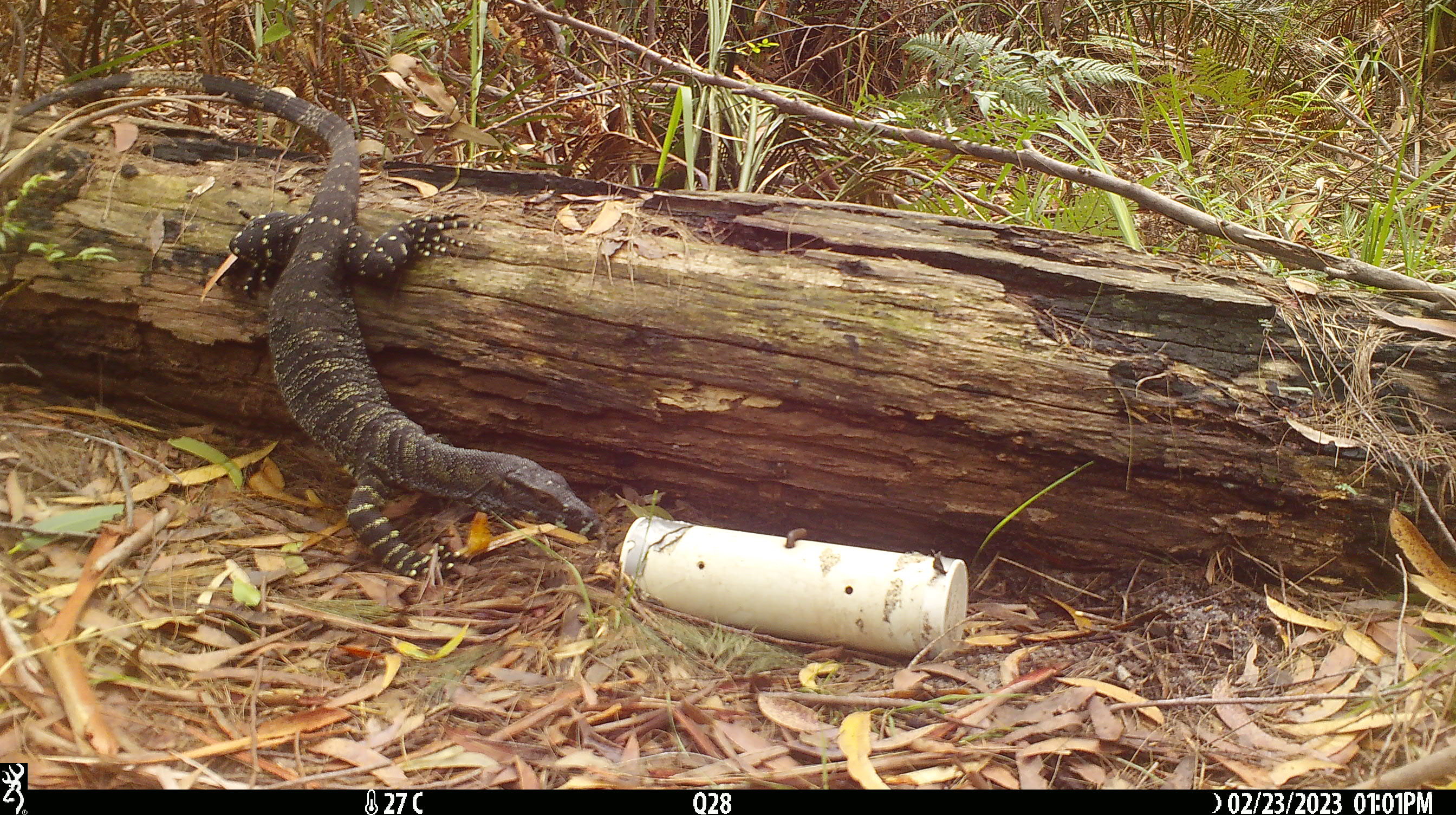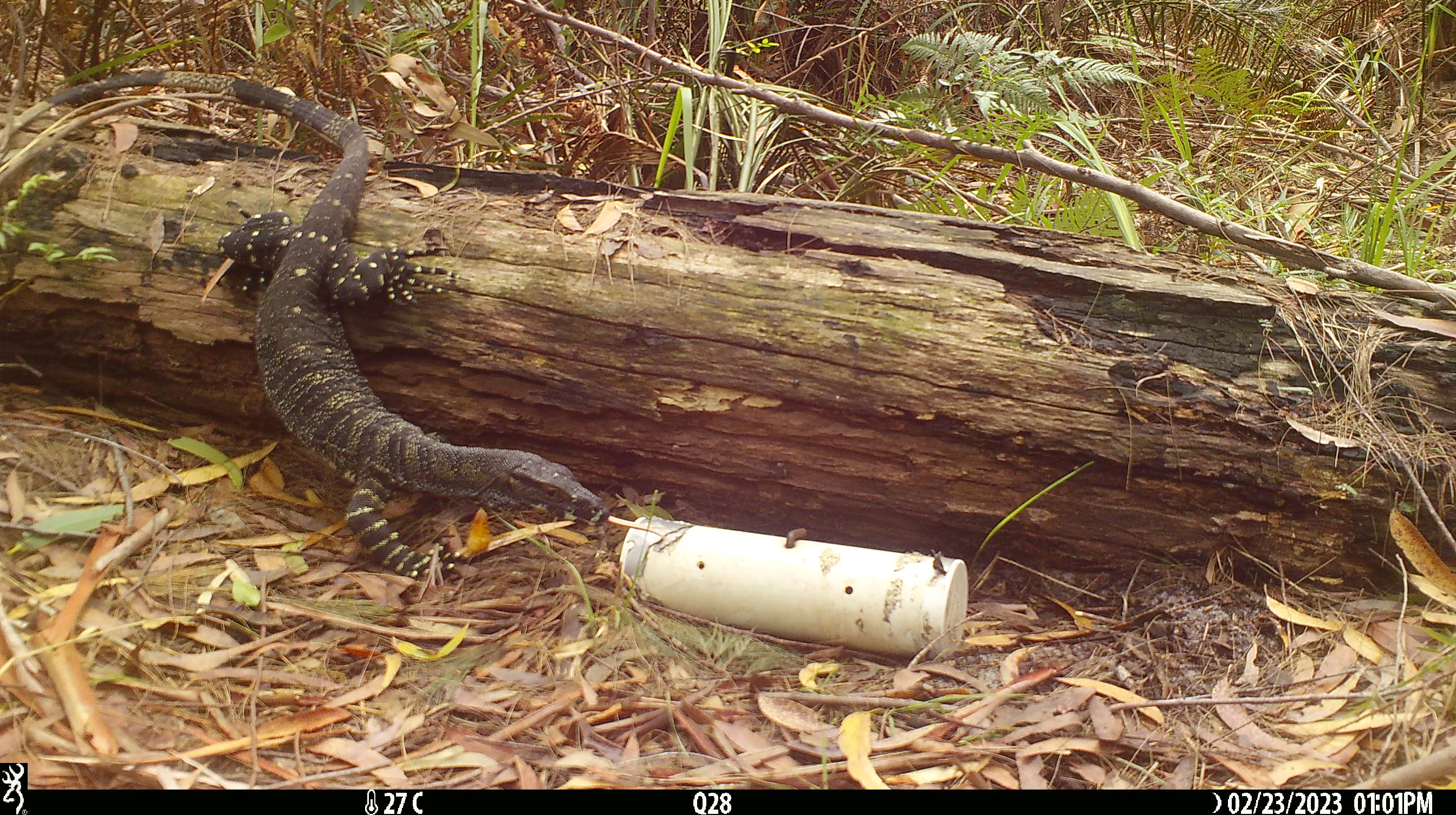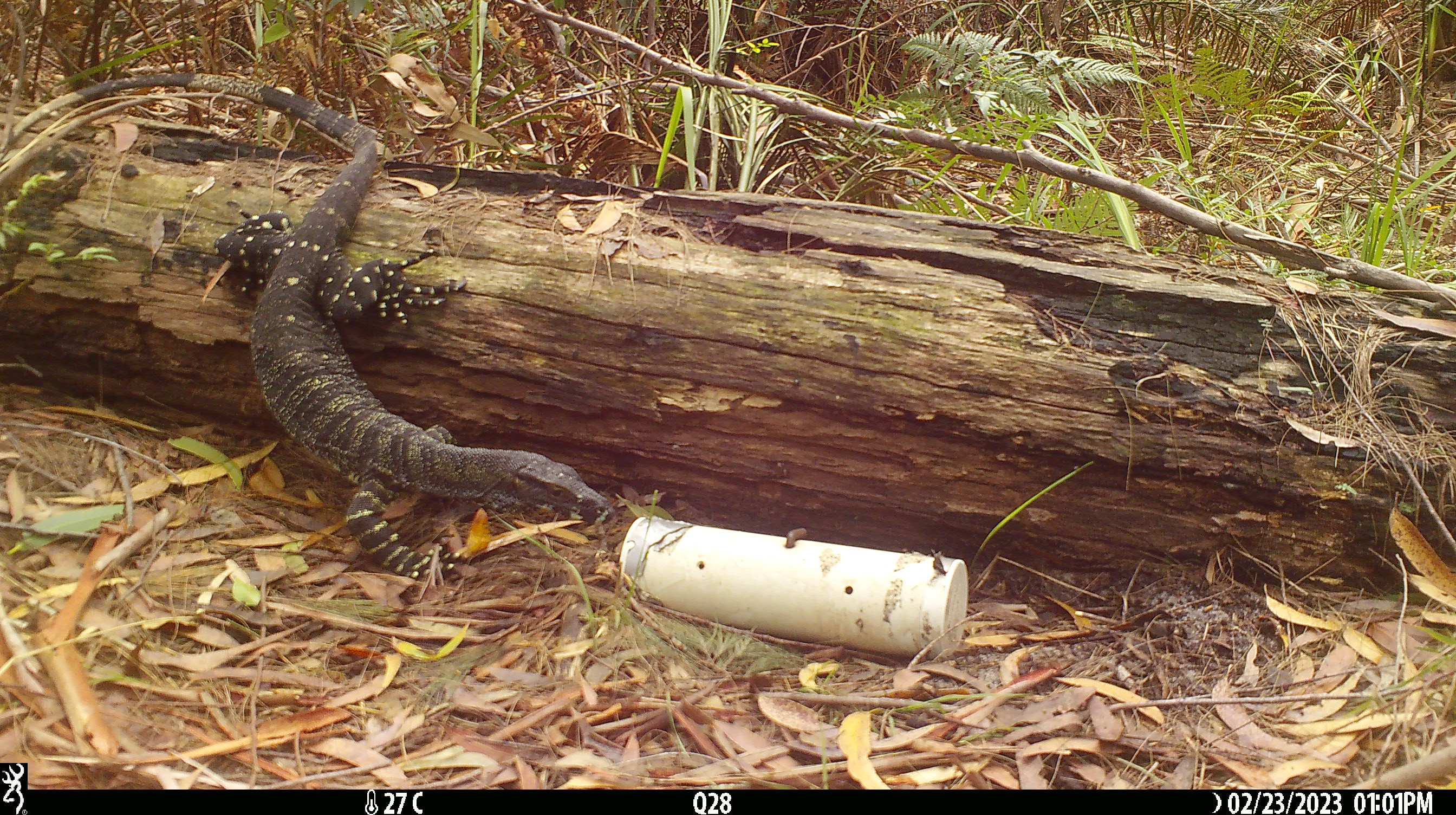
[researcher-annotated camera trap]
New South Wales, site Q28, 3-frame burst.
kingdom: Animalia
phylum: Chordata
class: Reptilia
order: Squamata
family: Varanidae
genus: Varanus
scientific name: Varanus varius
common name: lace monitor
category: goanna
Goanna (lace monitor) (Varanus varius).